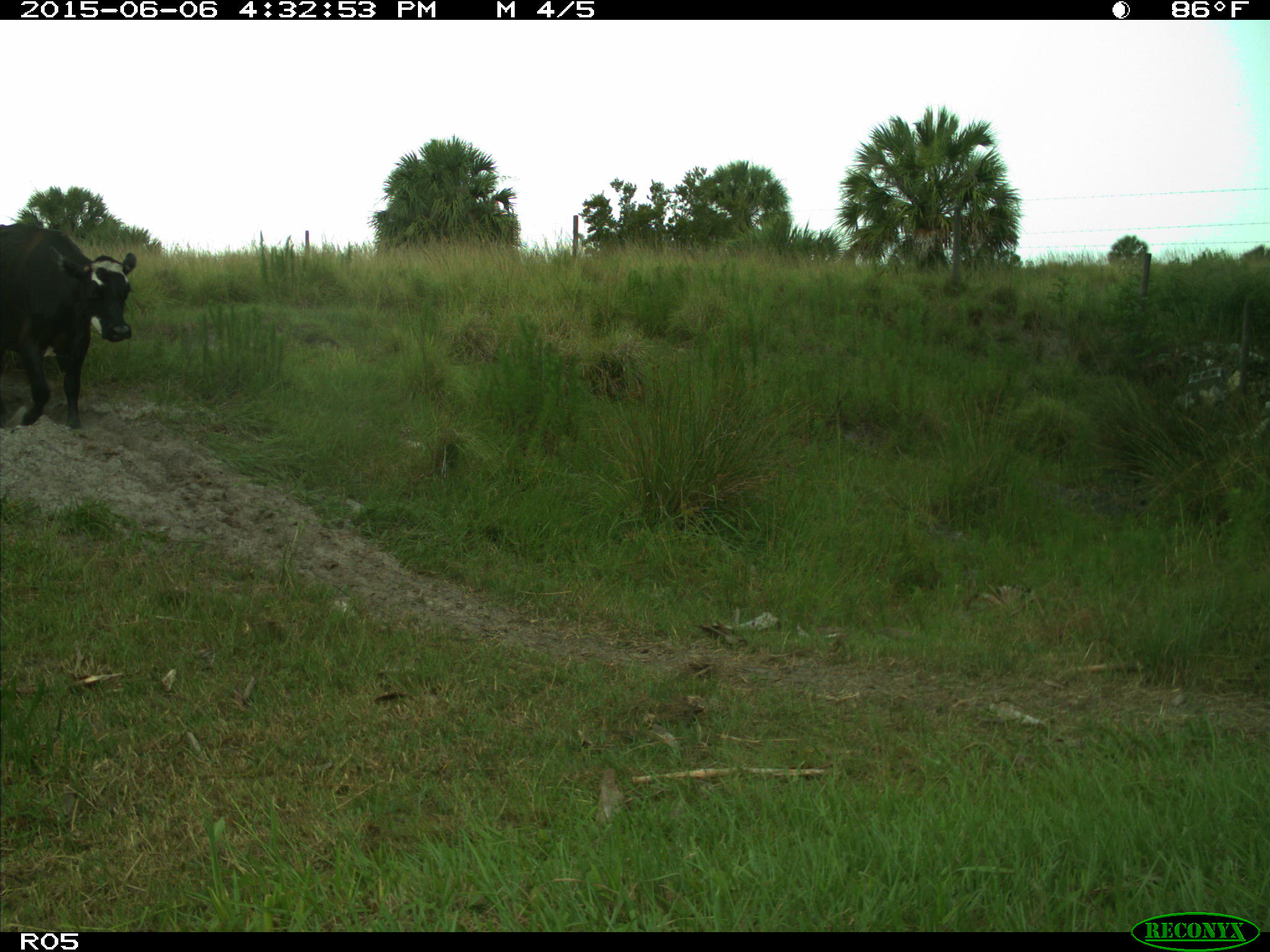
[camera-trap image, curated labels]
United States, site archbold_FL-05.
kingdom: Animalia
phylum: Chordata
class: Mammalia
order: Artiodactyla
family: Bovidae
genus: Bos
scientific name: Bos taurus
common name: domestic cow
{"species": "Bos taurus (domestic cow)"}